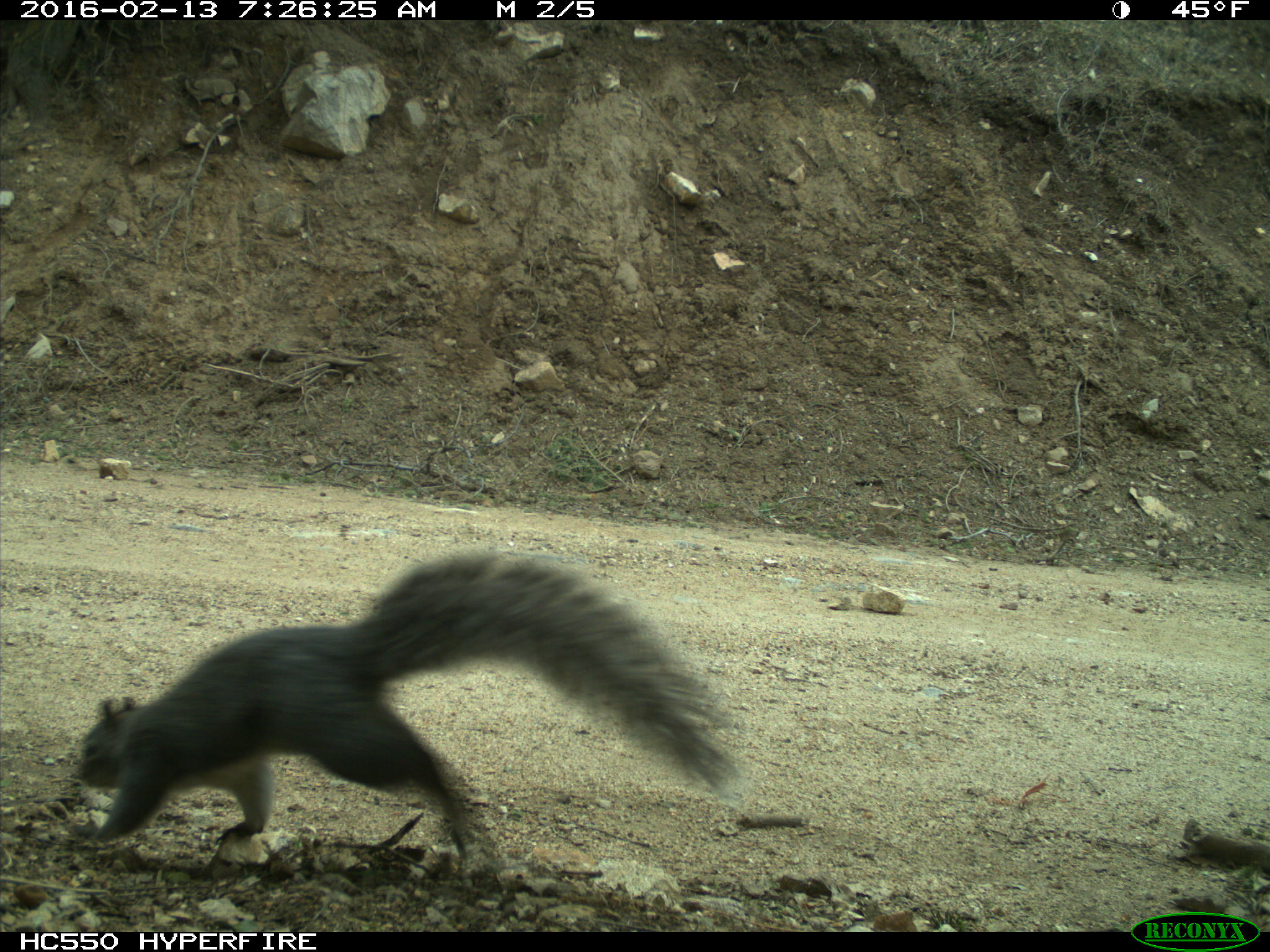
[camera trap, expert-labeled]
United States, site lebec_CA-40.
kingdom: Animalia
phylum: Chordata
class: Mammalia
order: Rodentia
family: Sciuridae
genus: Sciurus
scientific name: Sciurus carolinensis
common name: eastern gray squirrel